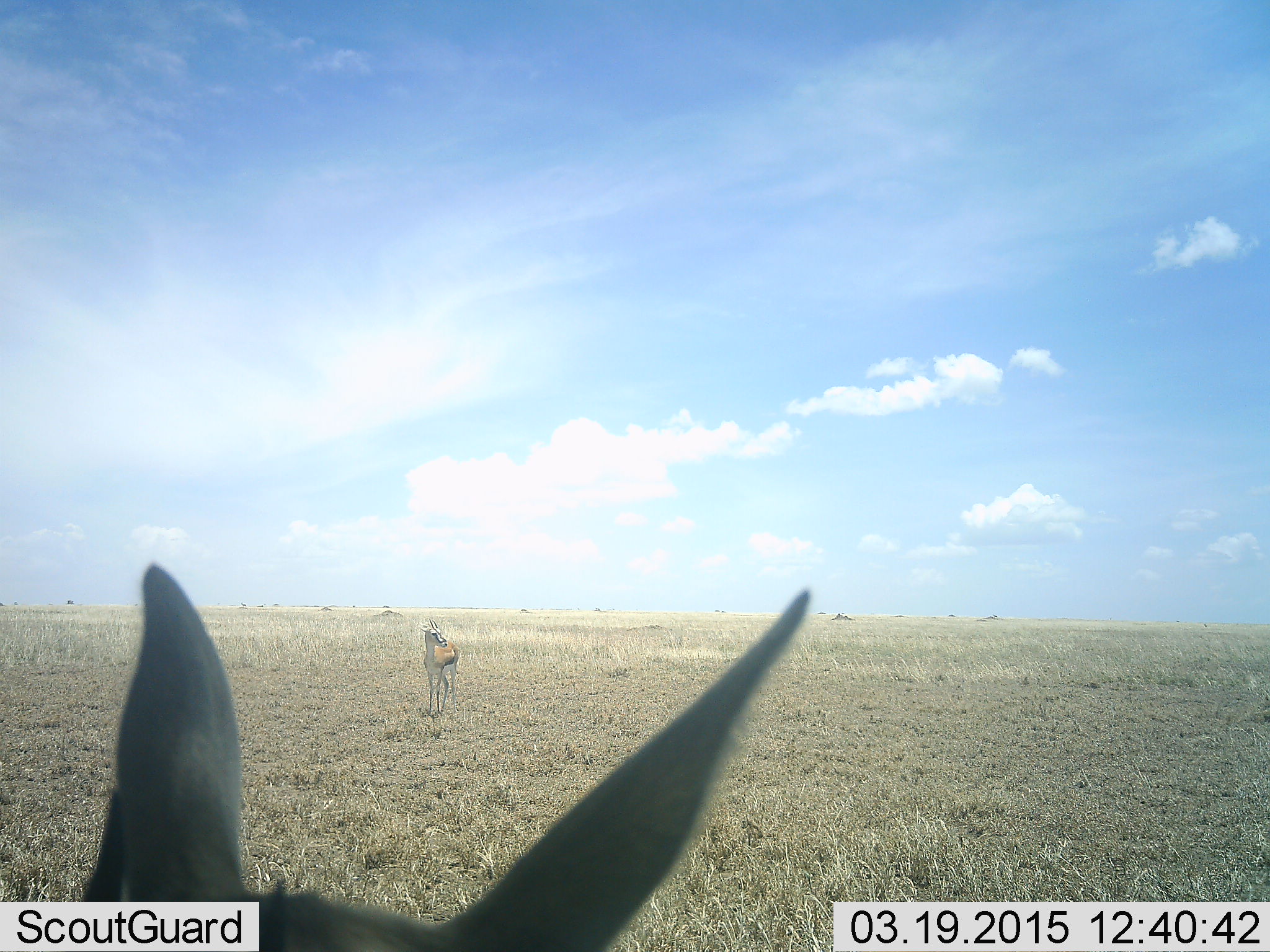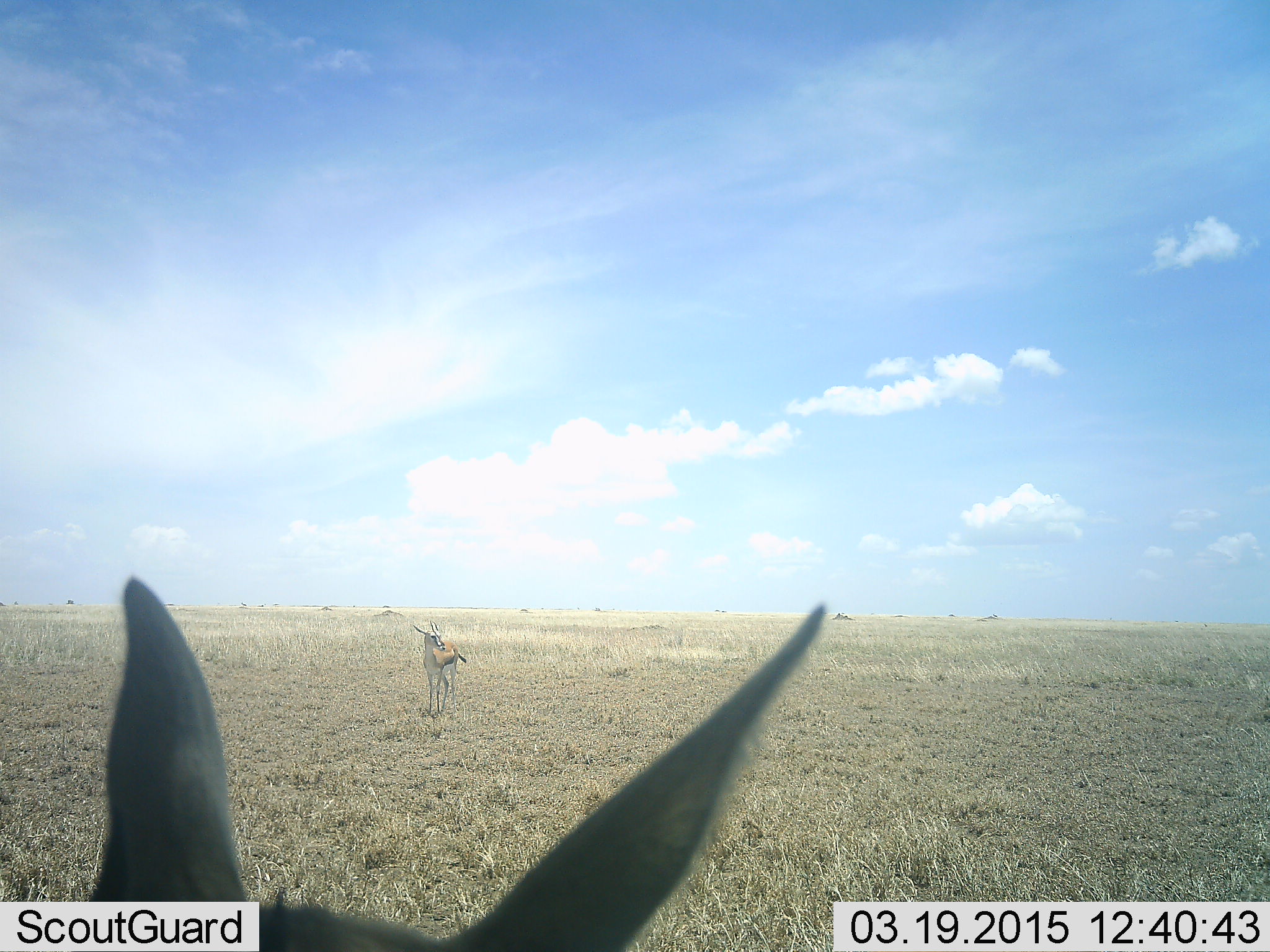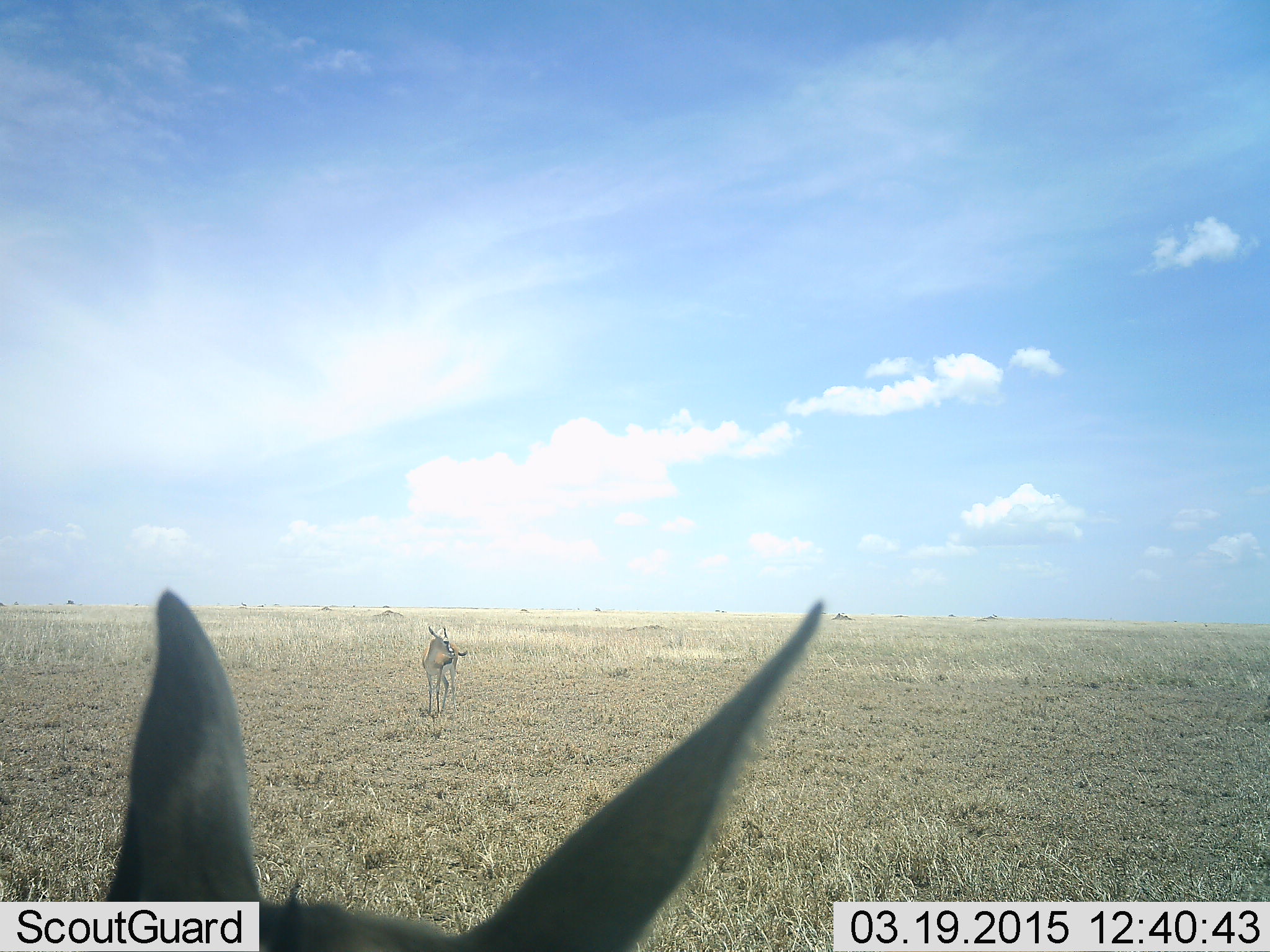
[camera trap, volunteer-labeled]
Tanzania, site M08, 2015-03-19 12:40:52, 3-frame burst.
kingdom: Animalia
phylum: Chordata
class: Mammalia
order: Artiodactyla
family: Bovidae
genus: Eudorcas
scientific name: Eudorcas thomsonii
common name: thomson's gazelle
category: gazellethomsons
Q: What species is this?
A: Gazellethomsons (thomson's gazelle) (Eudorcas thomsonii).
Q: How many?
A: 2.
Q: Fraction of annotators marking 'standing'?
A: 90%.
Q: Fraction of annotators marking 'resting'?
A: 10%.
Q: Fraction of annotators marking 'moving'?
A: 10%.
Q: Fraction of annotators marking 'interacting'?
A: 0%.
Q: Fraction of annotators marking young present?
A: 0%.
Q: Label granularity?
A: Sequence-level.